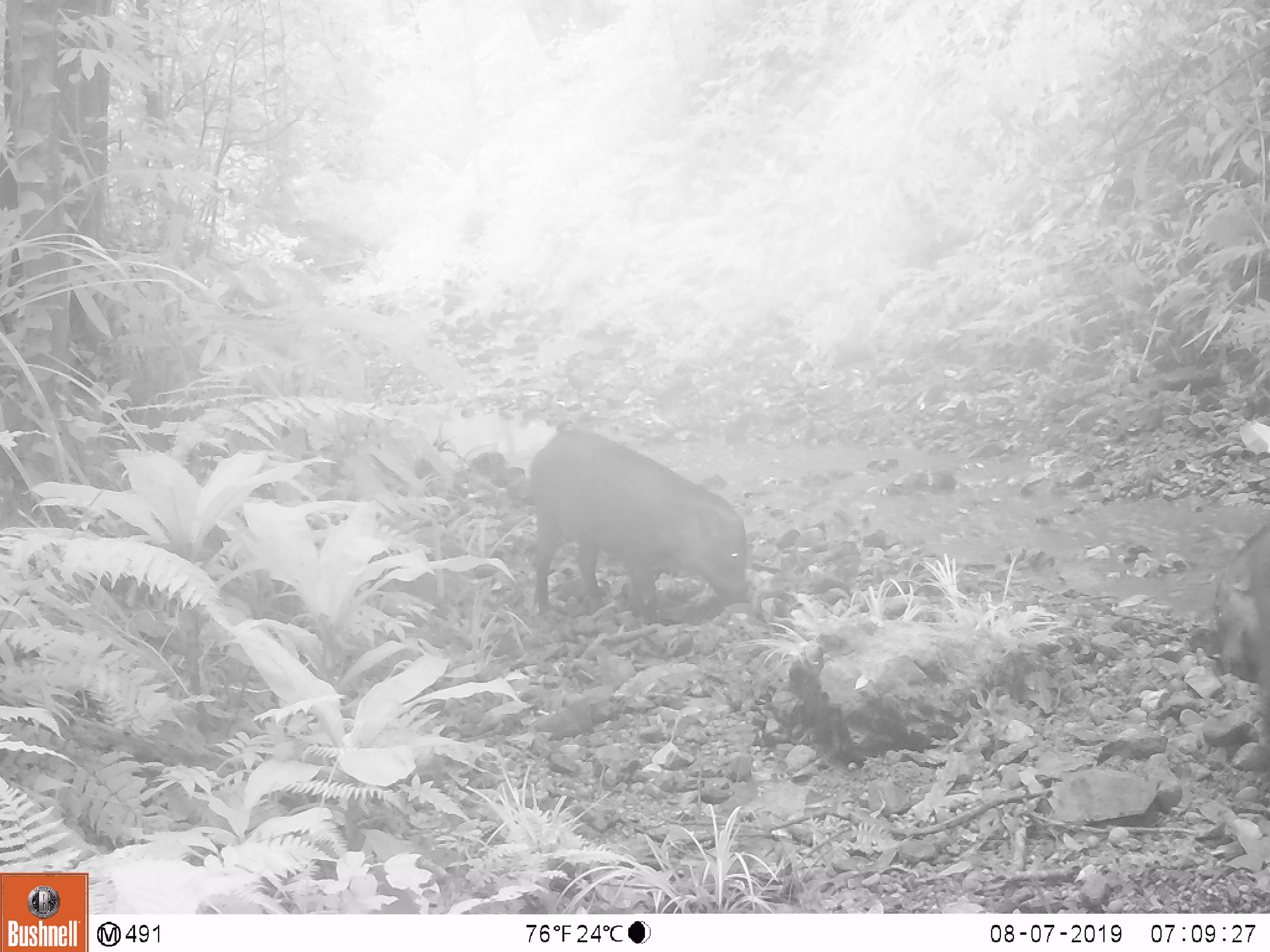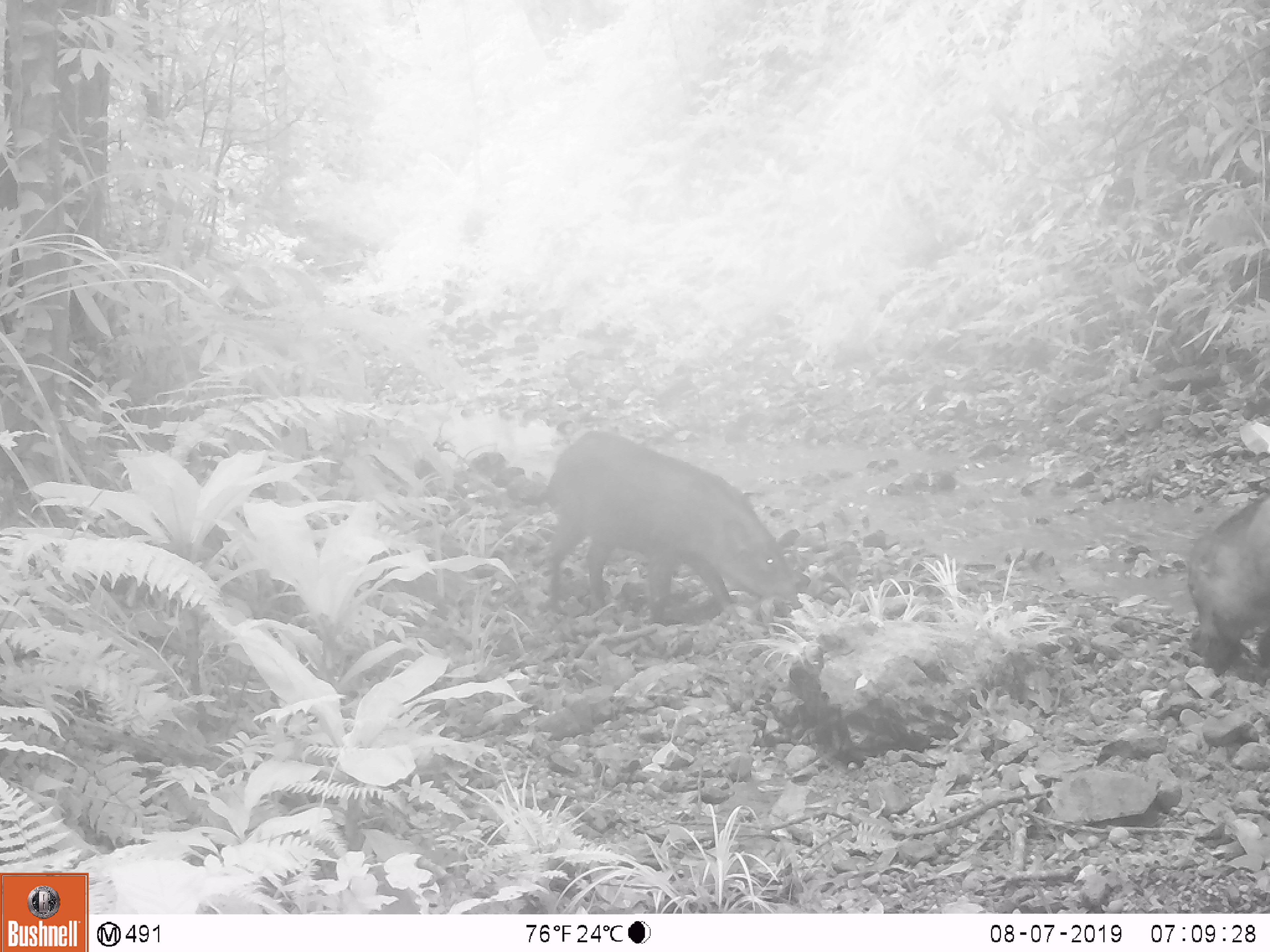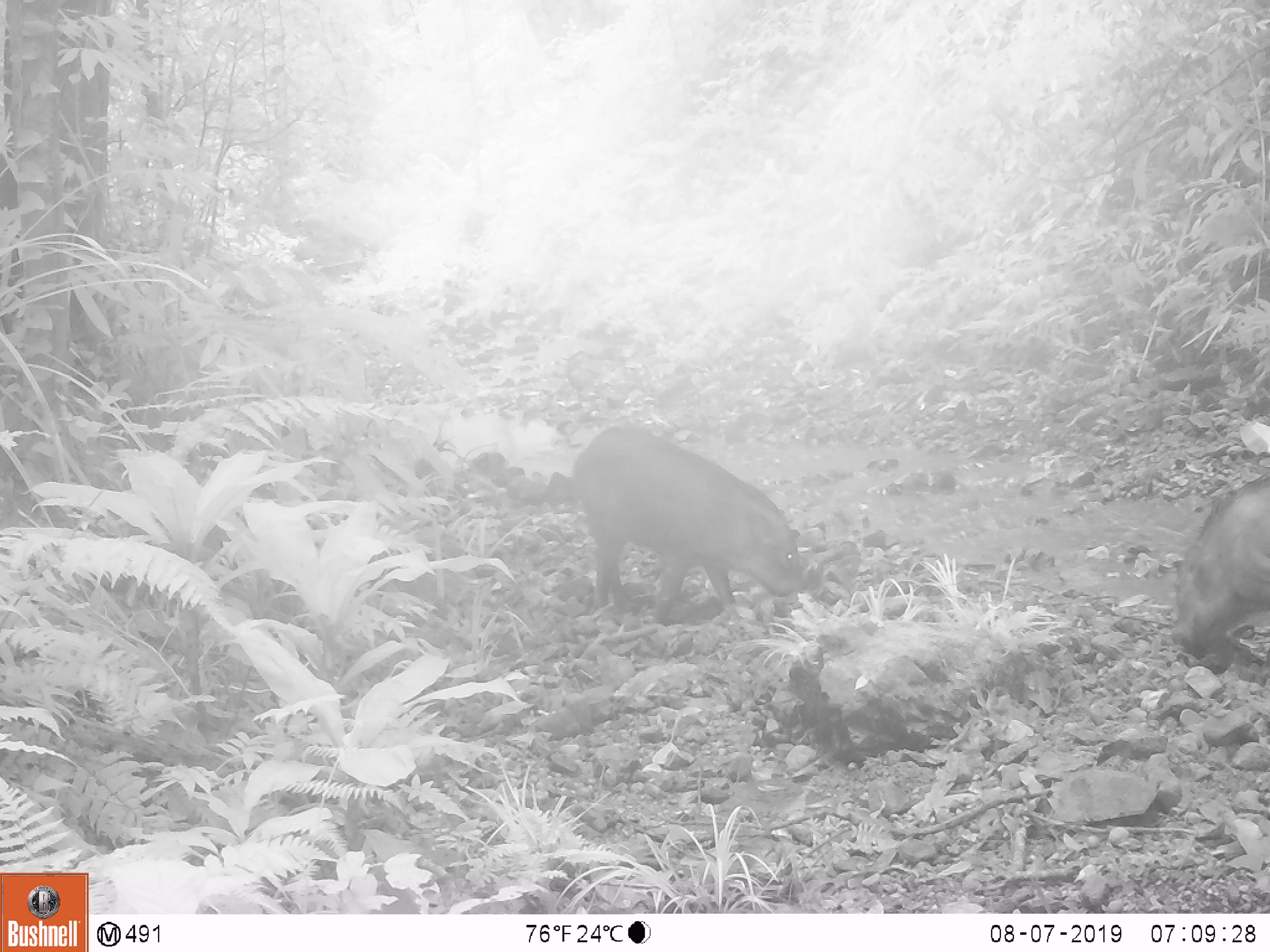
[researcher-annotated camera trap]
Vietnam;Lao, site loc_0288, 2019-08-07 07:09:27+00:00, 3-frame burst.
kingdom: Animalia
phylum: Chordata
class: Mammalia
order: Artiodactyla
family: Suidae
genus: Sus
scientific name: Sus scrofa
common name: eurasian wild pig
Eurasian wild pig (Sus scrofa). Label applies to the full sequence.